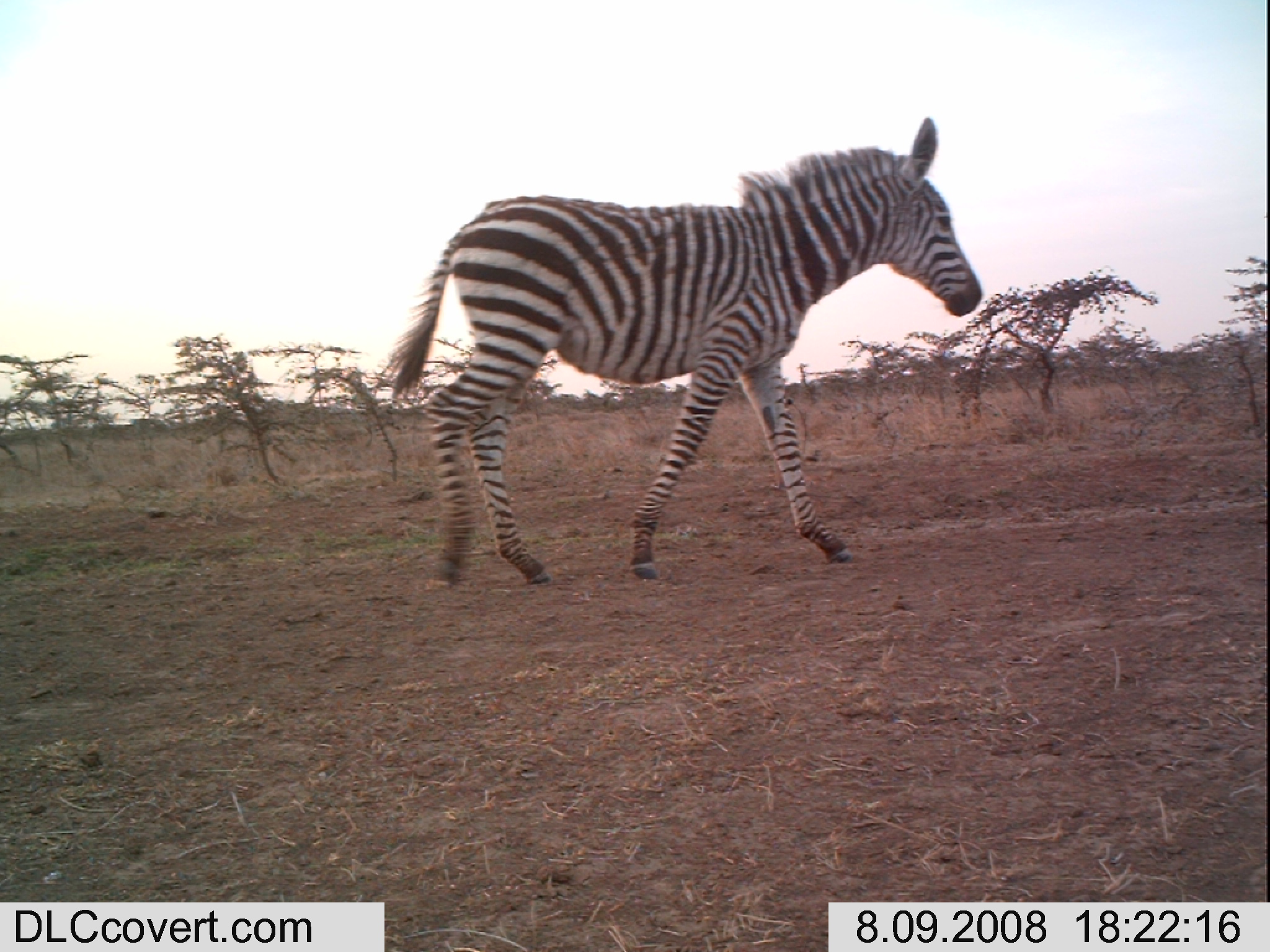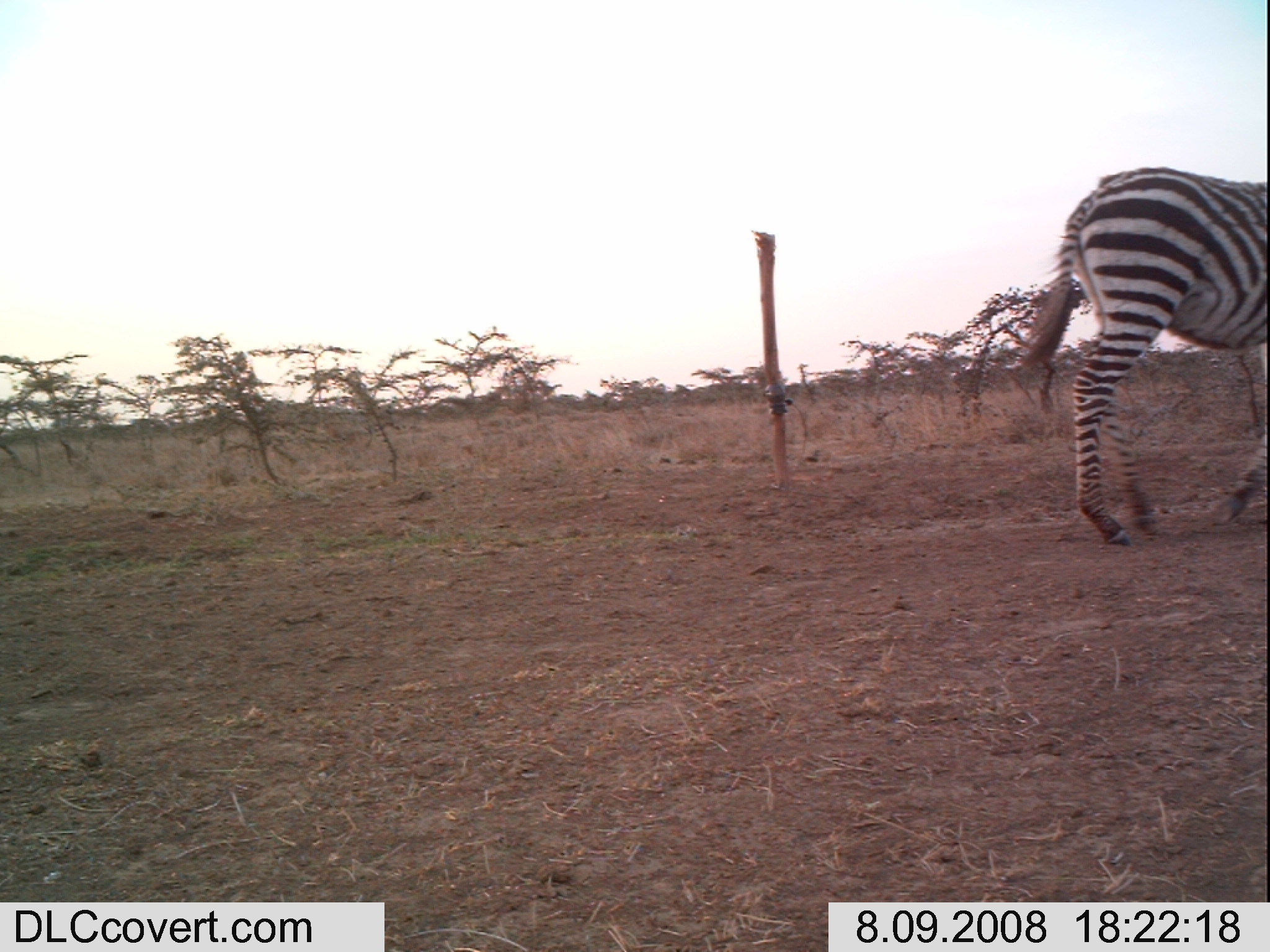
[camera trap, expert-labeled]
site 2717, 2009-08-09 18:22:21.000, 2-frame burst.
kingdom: Animalia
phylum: Chordata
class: Mammalia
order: Perissodactyla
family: Equidae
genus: Equus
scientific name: Equus quagga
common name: plains zebra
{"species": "Equus quagga (plains zebra)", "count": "1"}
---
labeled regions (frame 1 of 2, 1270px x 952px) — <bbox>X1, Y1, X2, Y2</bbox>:
equus quagga: <bbox>375, 113, 980, 585</bbox>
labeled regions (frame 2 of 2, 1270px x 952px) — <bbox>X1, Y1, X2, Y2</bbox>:
equus quagga: <bbox>1015, 165, 1270, 549</bbox>